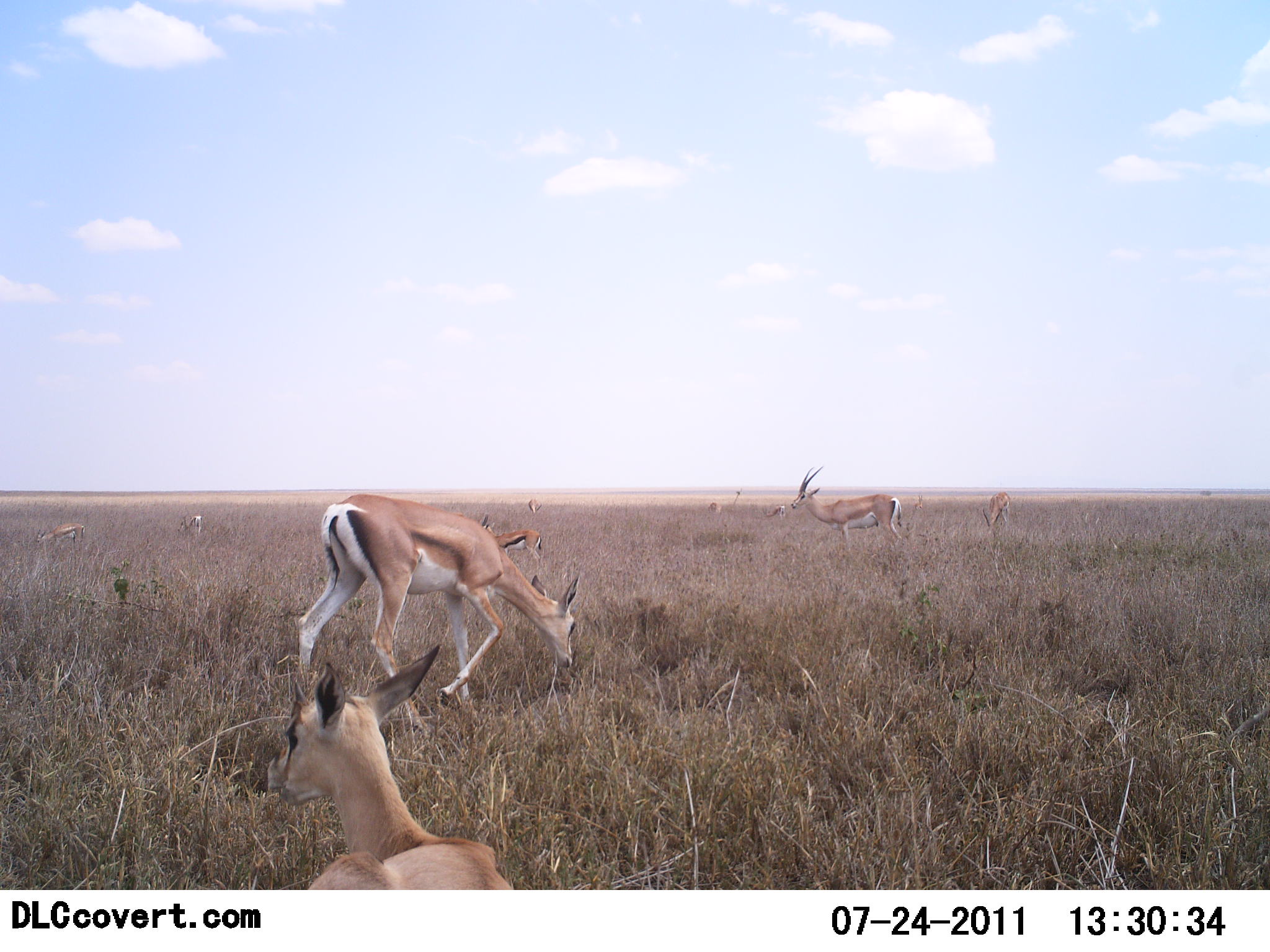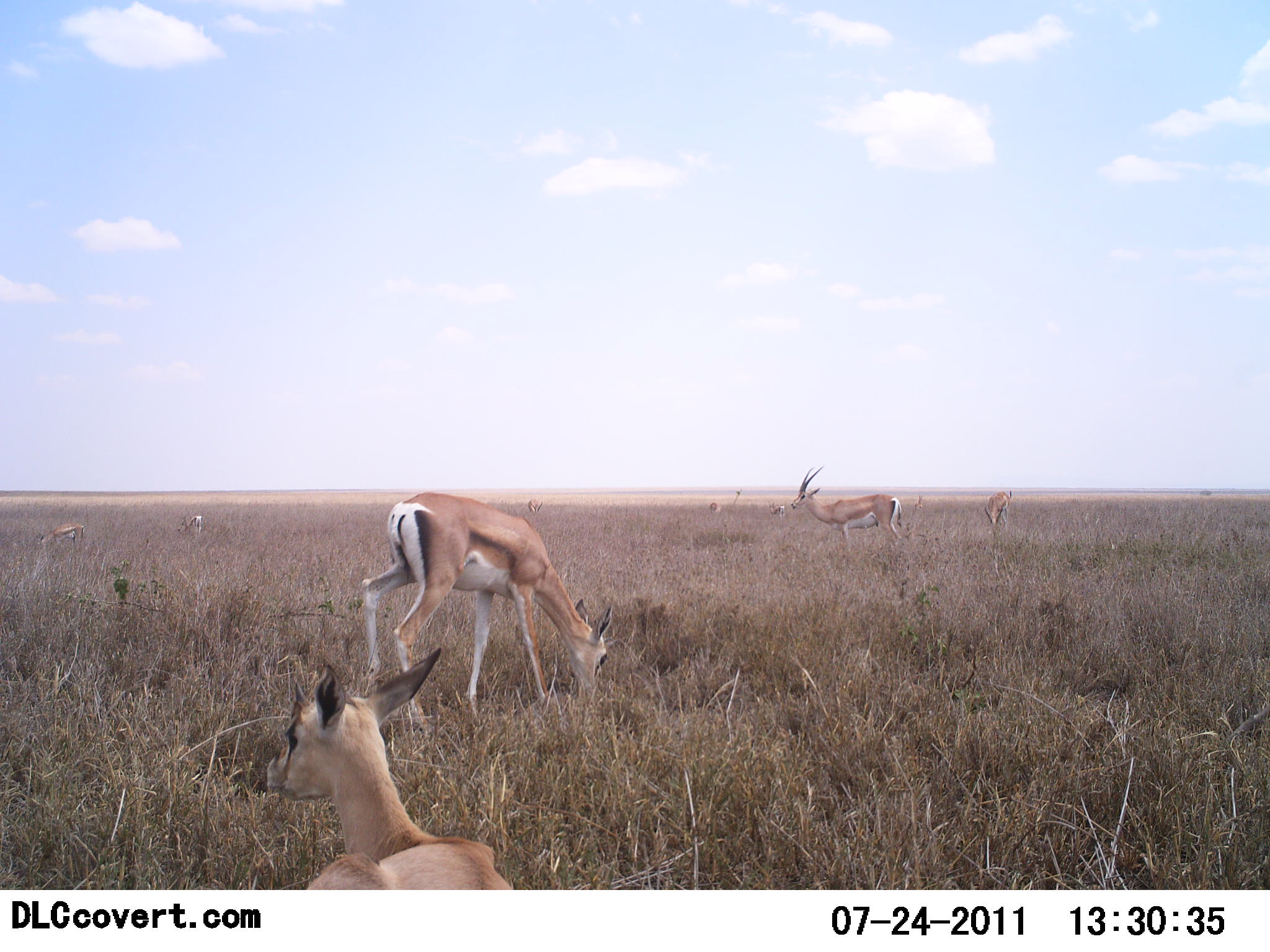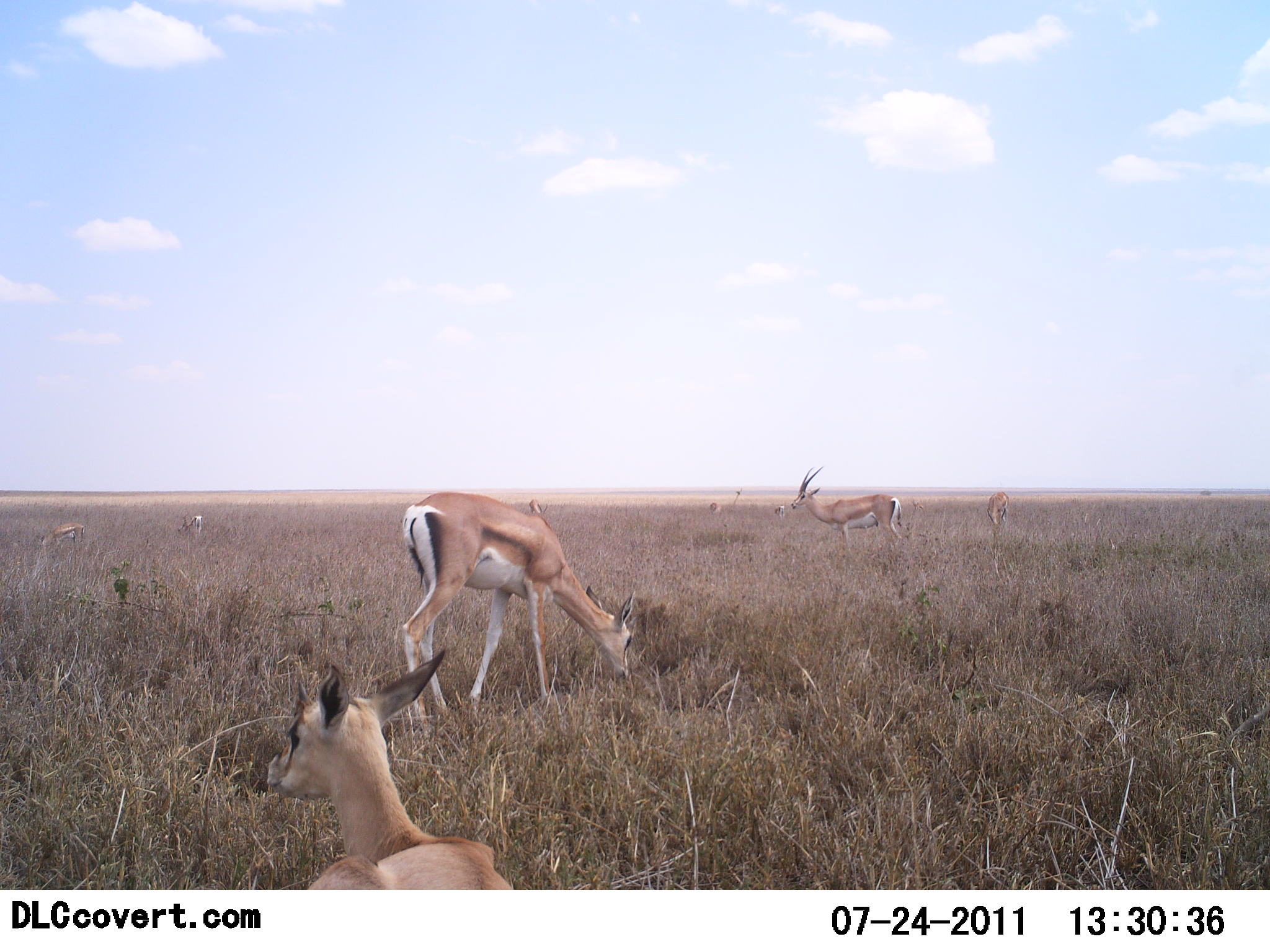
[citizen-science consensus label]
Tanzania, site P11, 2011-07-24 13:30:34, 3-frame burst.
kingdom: Animalia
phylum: Chordata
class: Mammalia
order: Artiodactyla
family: Bovidae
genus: Nanger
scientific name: Nanger granti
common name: grant's gazelle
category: gazellegrants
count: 8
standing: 75%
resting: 50%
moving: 58%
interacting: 0%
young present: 0%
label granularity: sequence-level